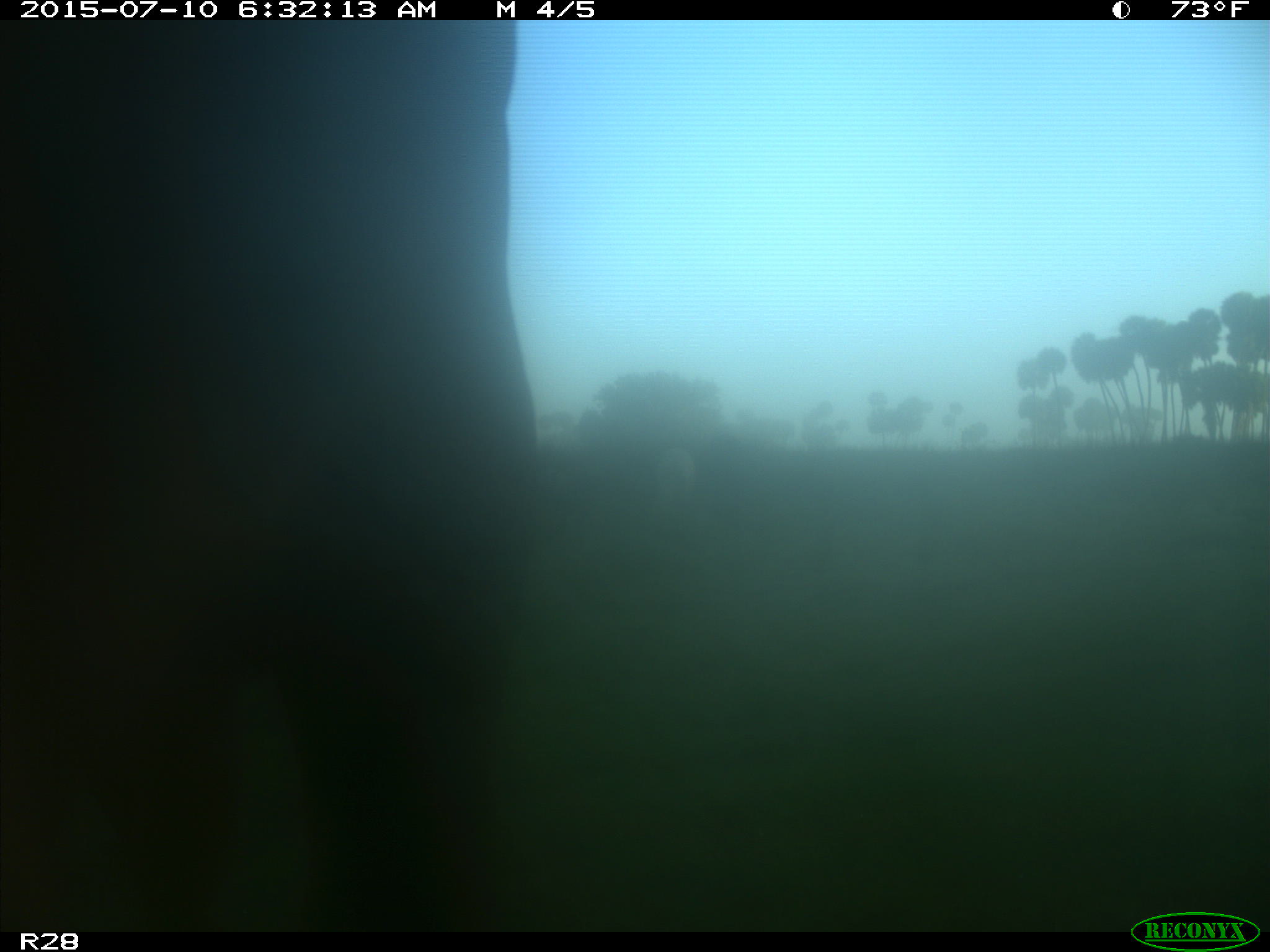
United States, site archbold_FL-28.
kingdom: Animalia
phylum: Chordata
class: Mammalia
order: Artiodactyla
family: Bovidae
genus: Bos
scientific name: Bos taurus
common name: domestic cow